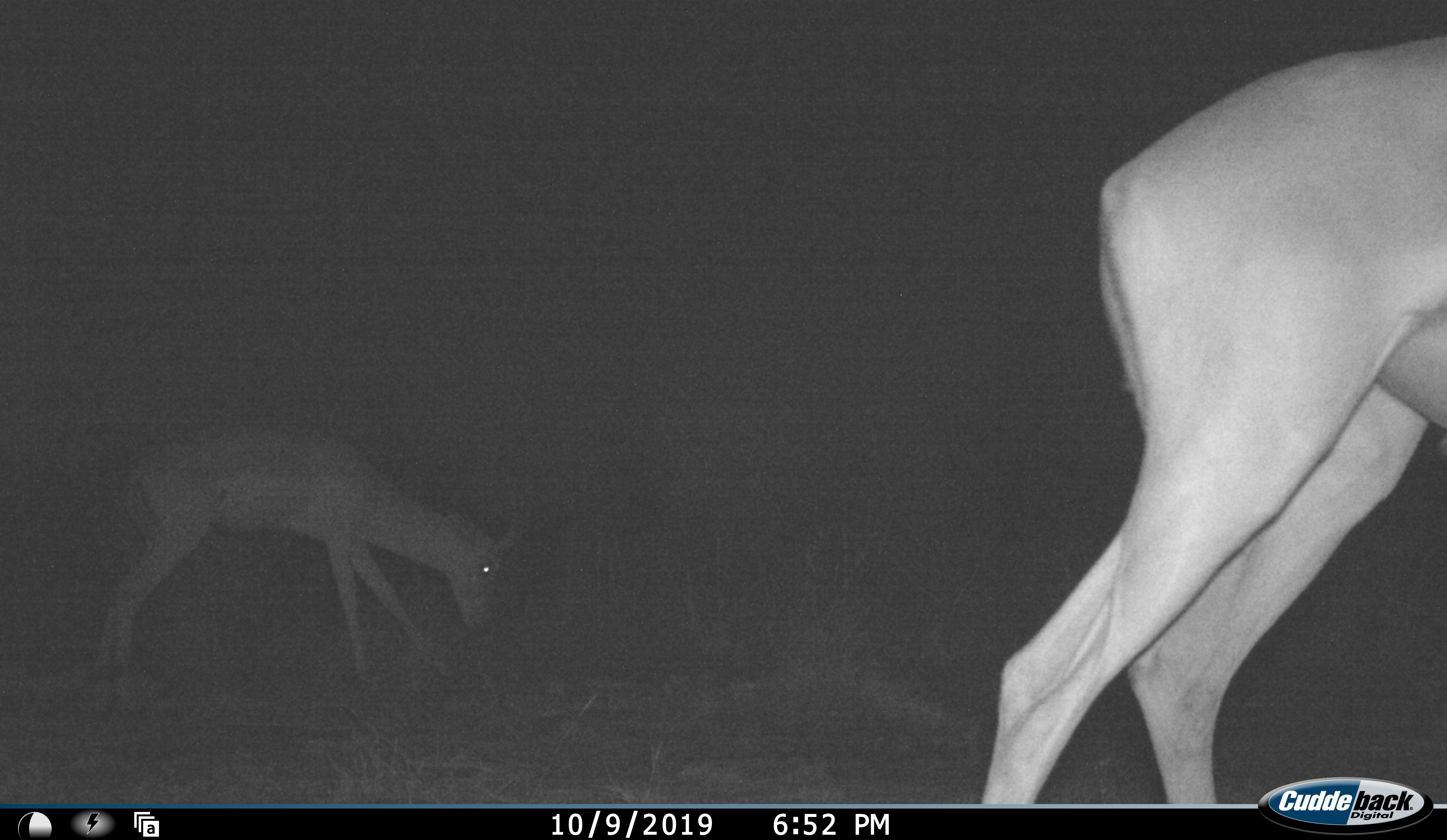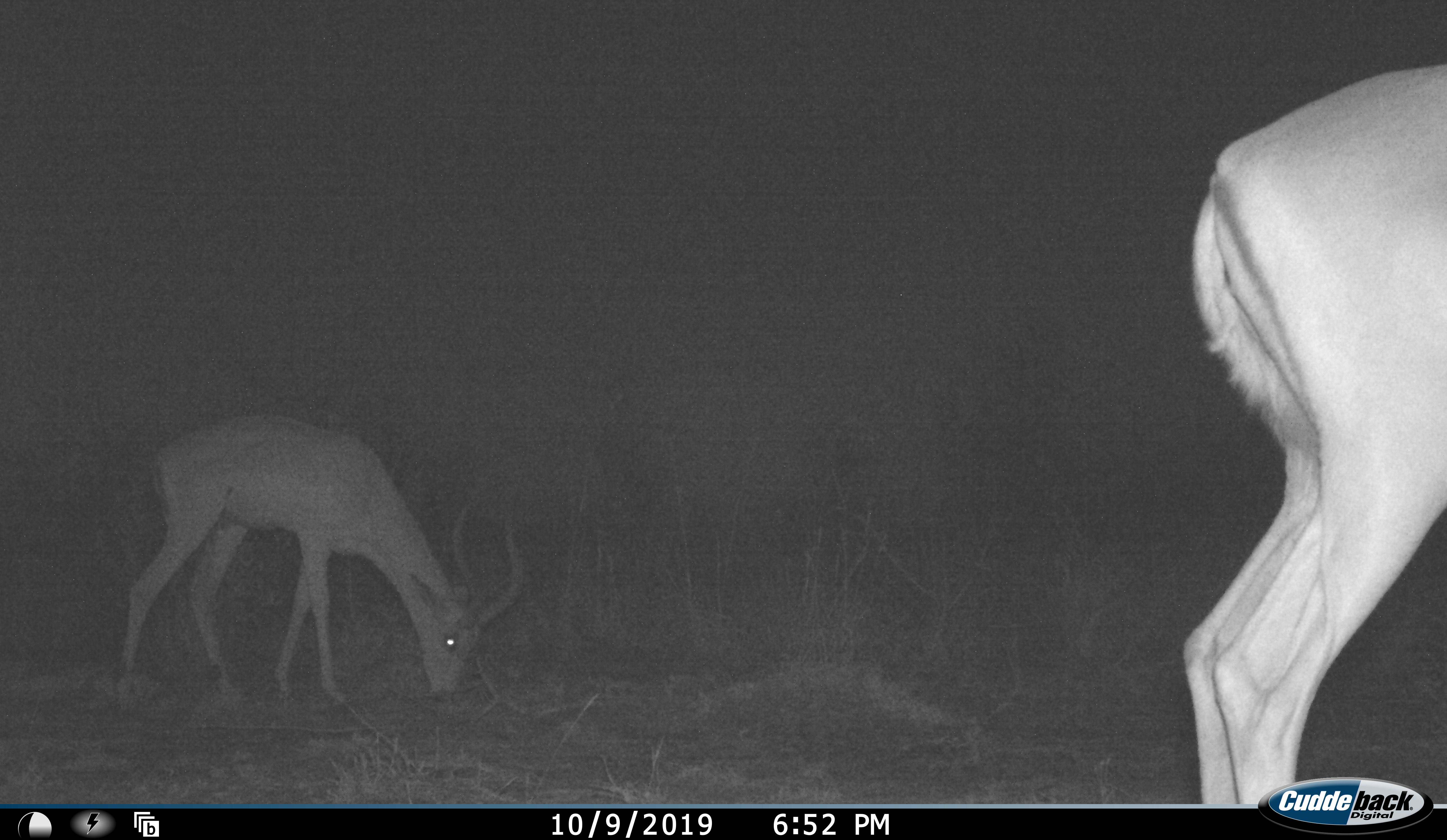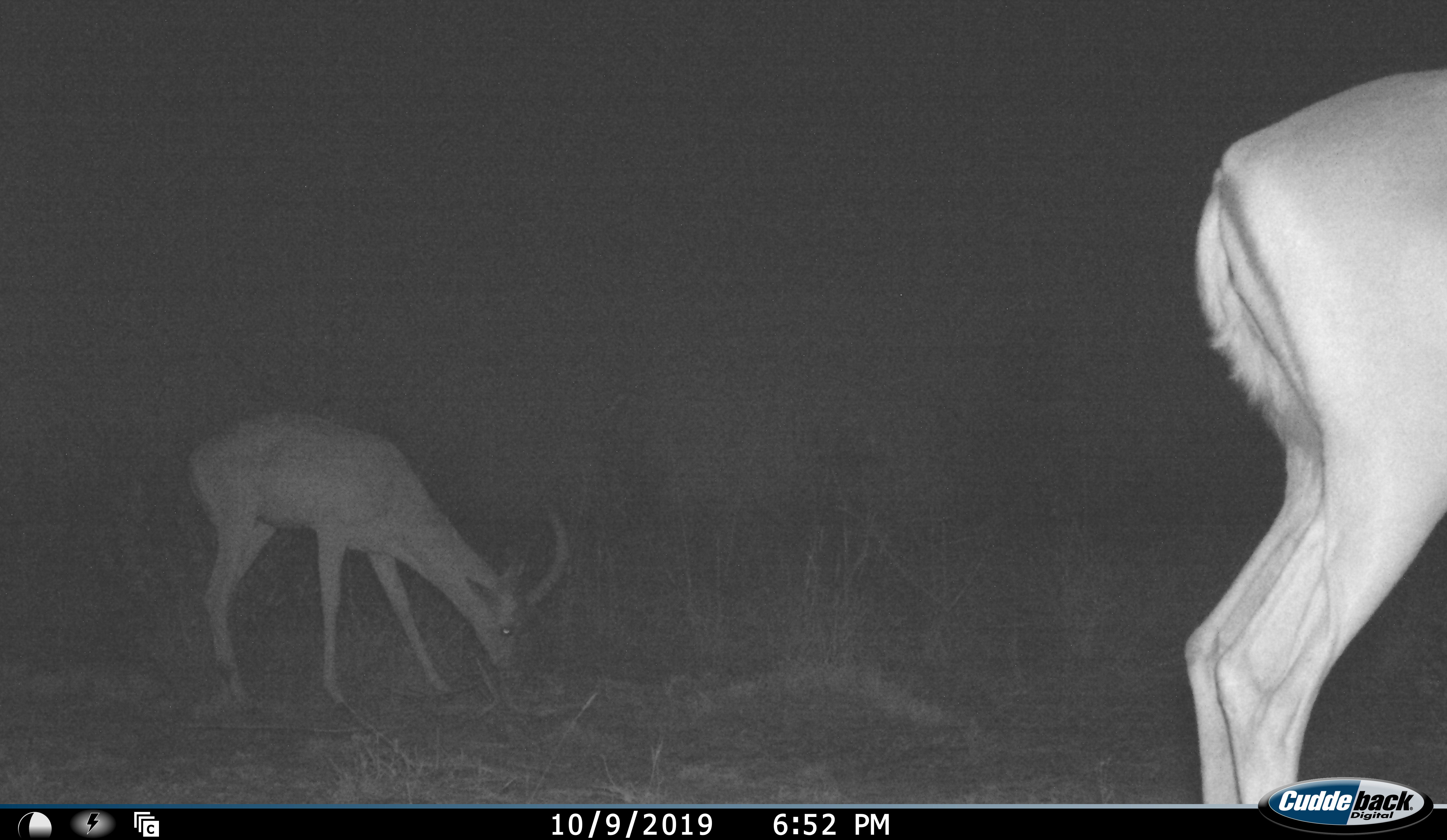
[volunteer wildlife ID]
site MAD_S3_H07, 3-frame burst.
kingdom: Animalia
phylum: Chordata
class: Mammalia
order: Artiodactyla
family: Bovidae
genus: Aepyceros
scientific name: Aepyceros melampus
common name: impala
Impala (Aepyceros melampus), count 2. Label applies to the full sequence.